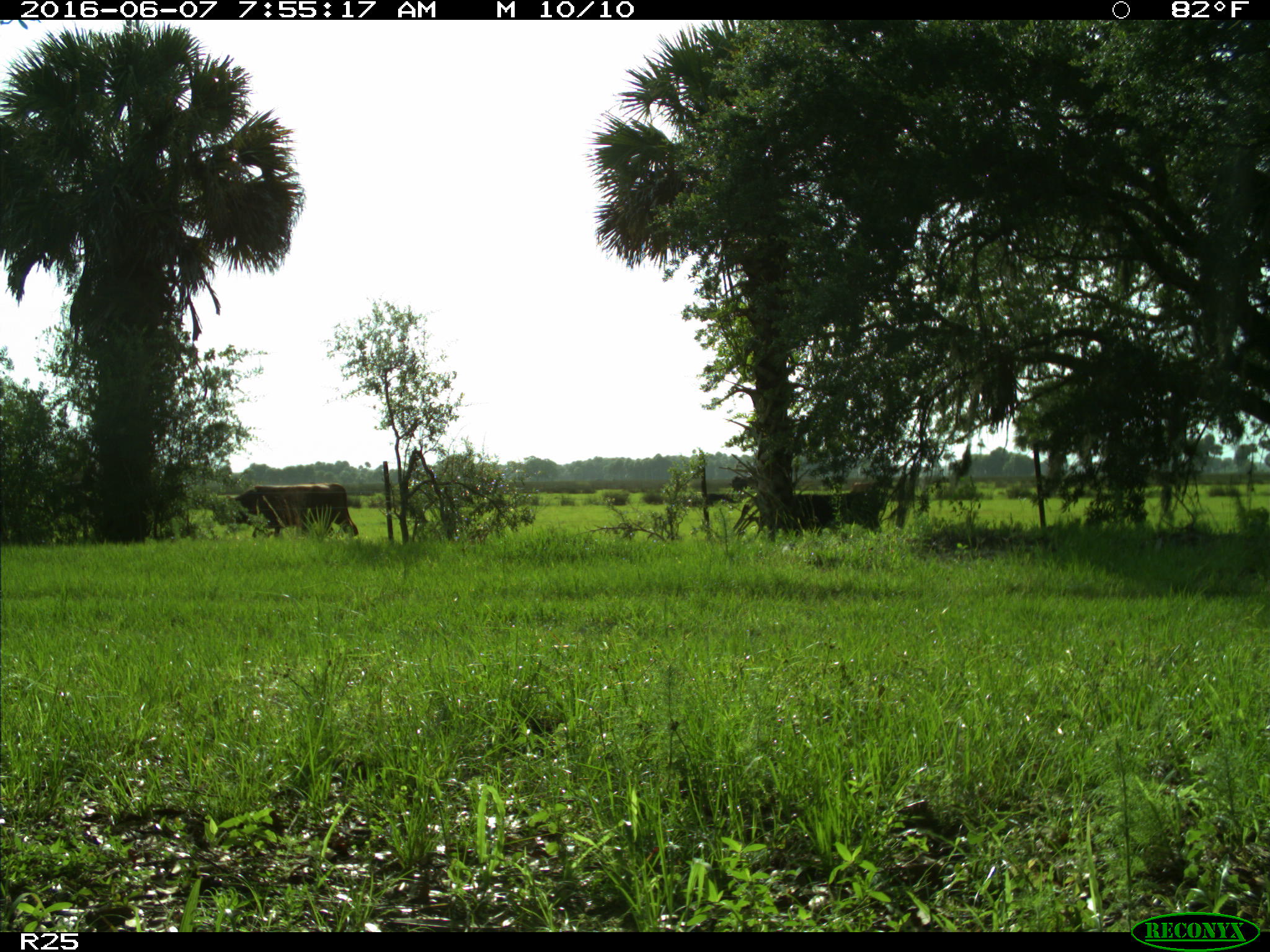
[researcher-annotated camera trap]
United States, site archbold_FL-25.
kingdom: Animalia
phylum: Chordata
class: Mammalia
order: Artiodactyla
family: Bovidae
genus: Bos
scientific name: Bos taurus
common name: domestic cow